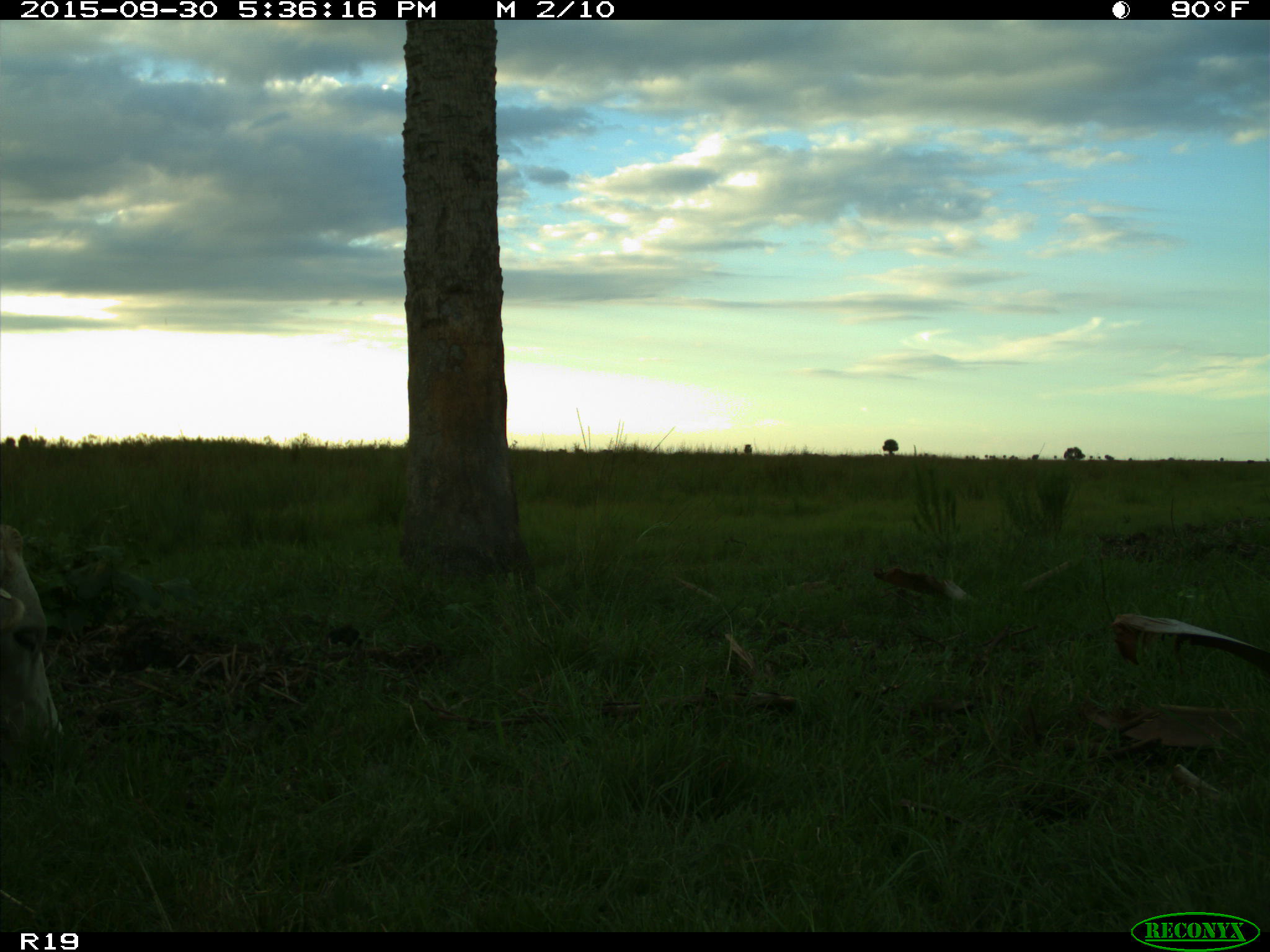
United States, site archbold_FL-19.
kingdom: Animalia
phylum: Chordata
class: Mammalia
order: Artiodactyla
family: Bovidae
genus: Bos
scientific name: Bos taurus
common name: domestic cow